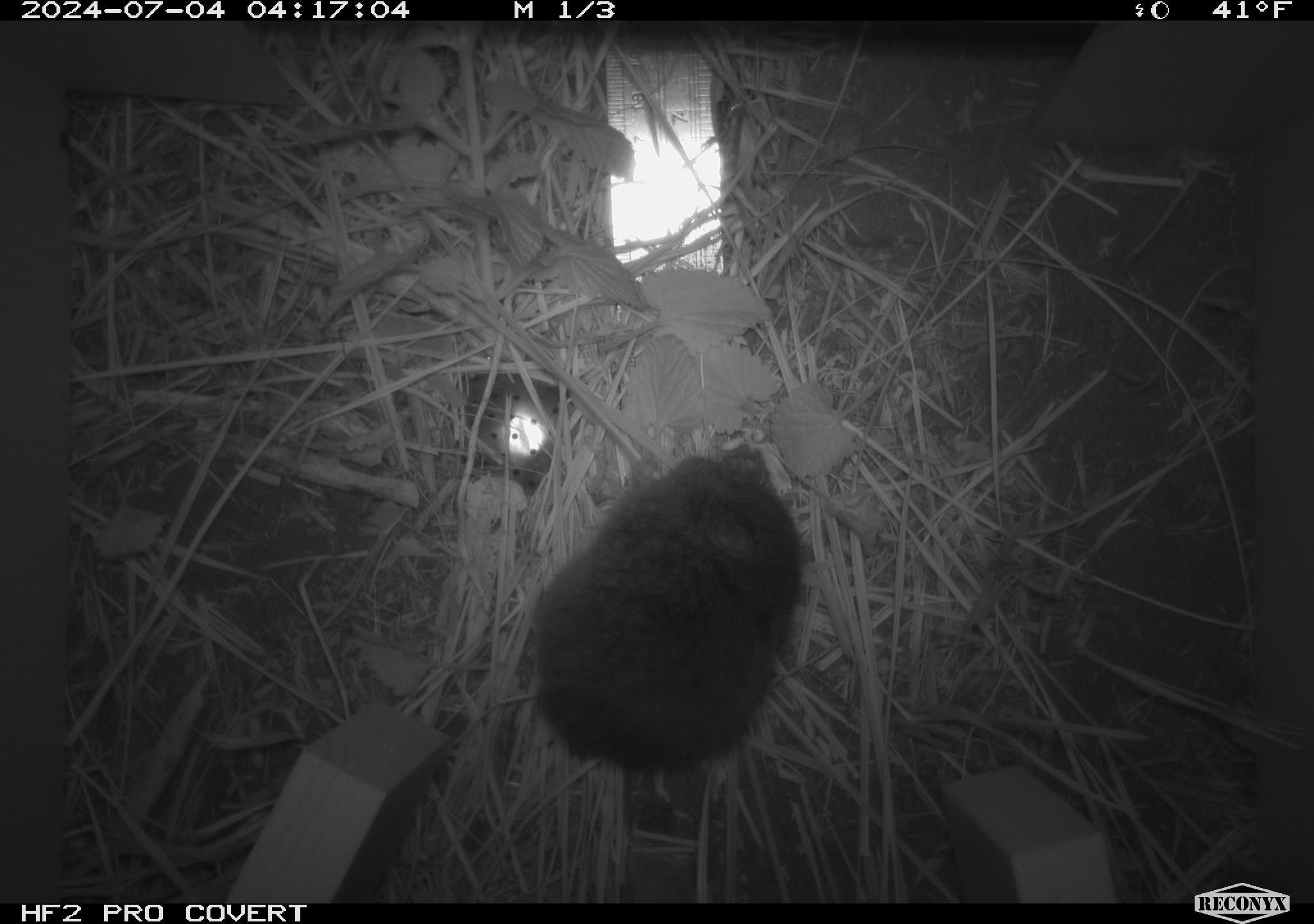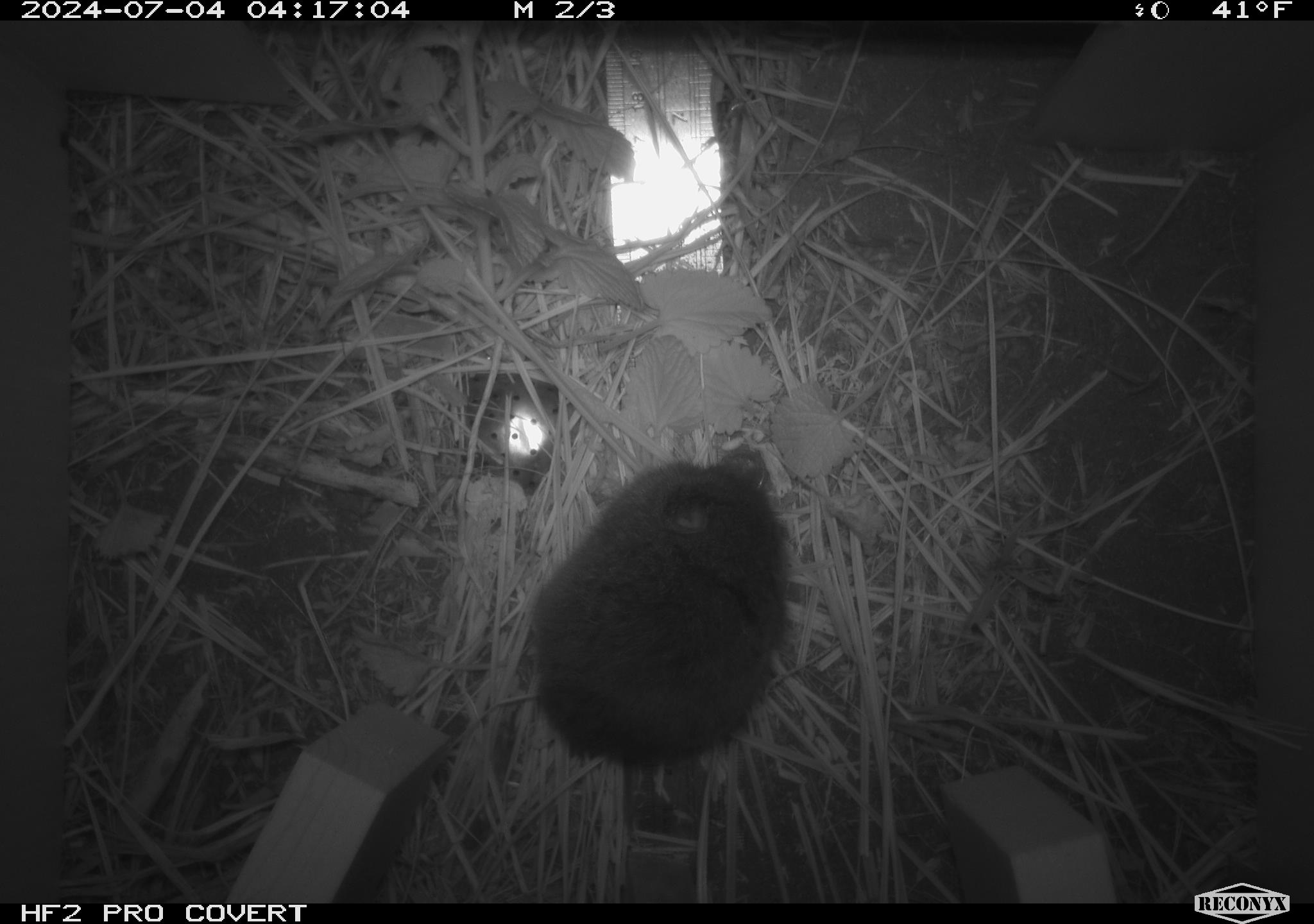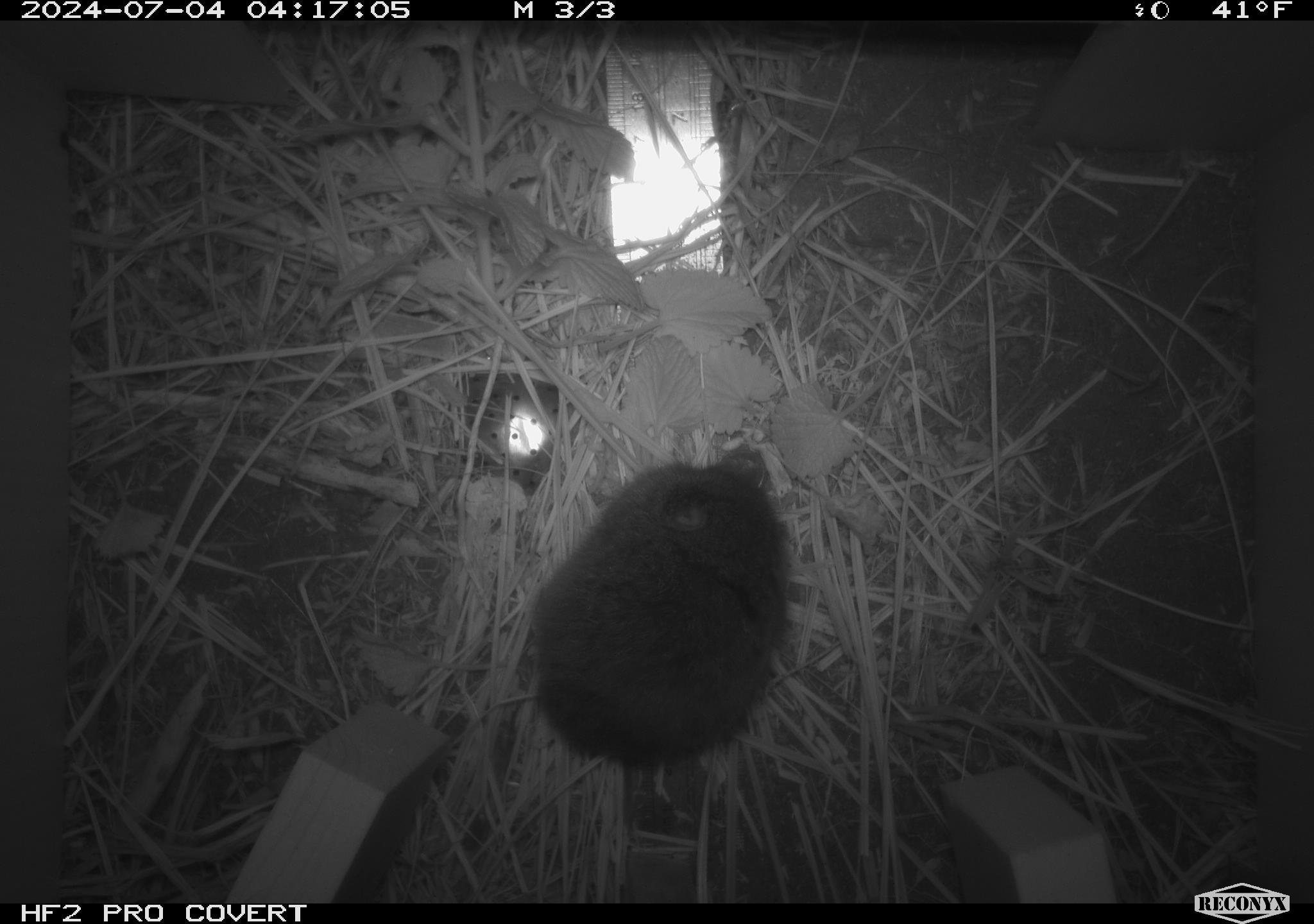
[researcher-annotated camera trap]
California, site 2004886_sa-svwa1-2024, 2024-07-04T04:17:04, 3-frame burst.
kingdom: Animalia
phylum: Chordata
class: Mammalia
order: Rodentia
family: Cricetidae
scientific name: Arvicolinae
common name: voles, lemmings, and muskrats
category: arvicolinae subfamily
Arvicolinae subfamily (voles, lemmings, and muskrats) (Arvicolinae).